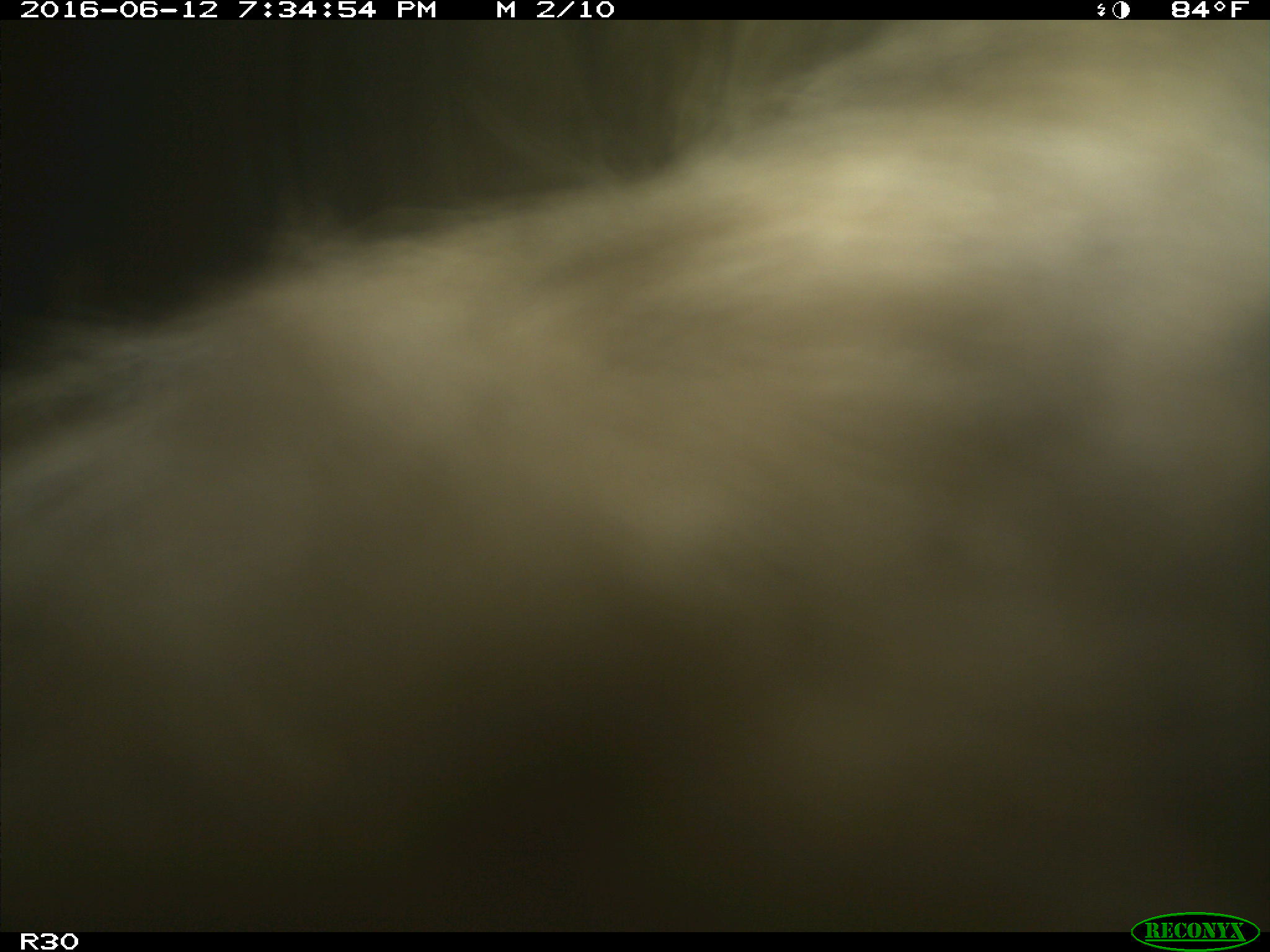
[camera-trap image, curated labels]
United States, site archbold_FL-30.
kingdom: Animalia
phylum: Chordata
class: Mammalia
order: Artiodactyla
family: Bovidae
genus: Bos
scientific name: Bos taurus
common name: domestic cow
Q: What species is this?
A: Bos taurus (domestic cow).